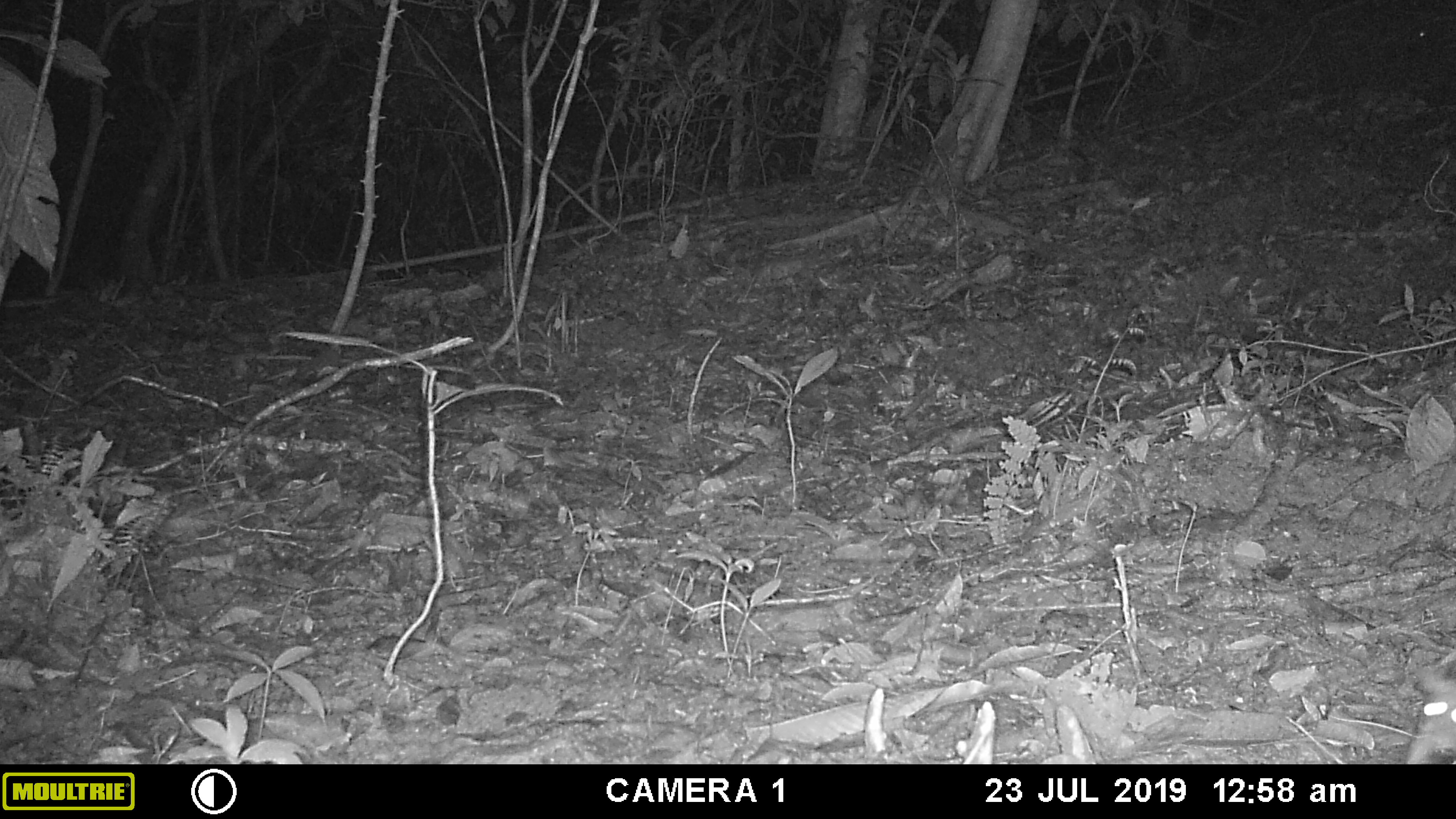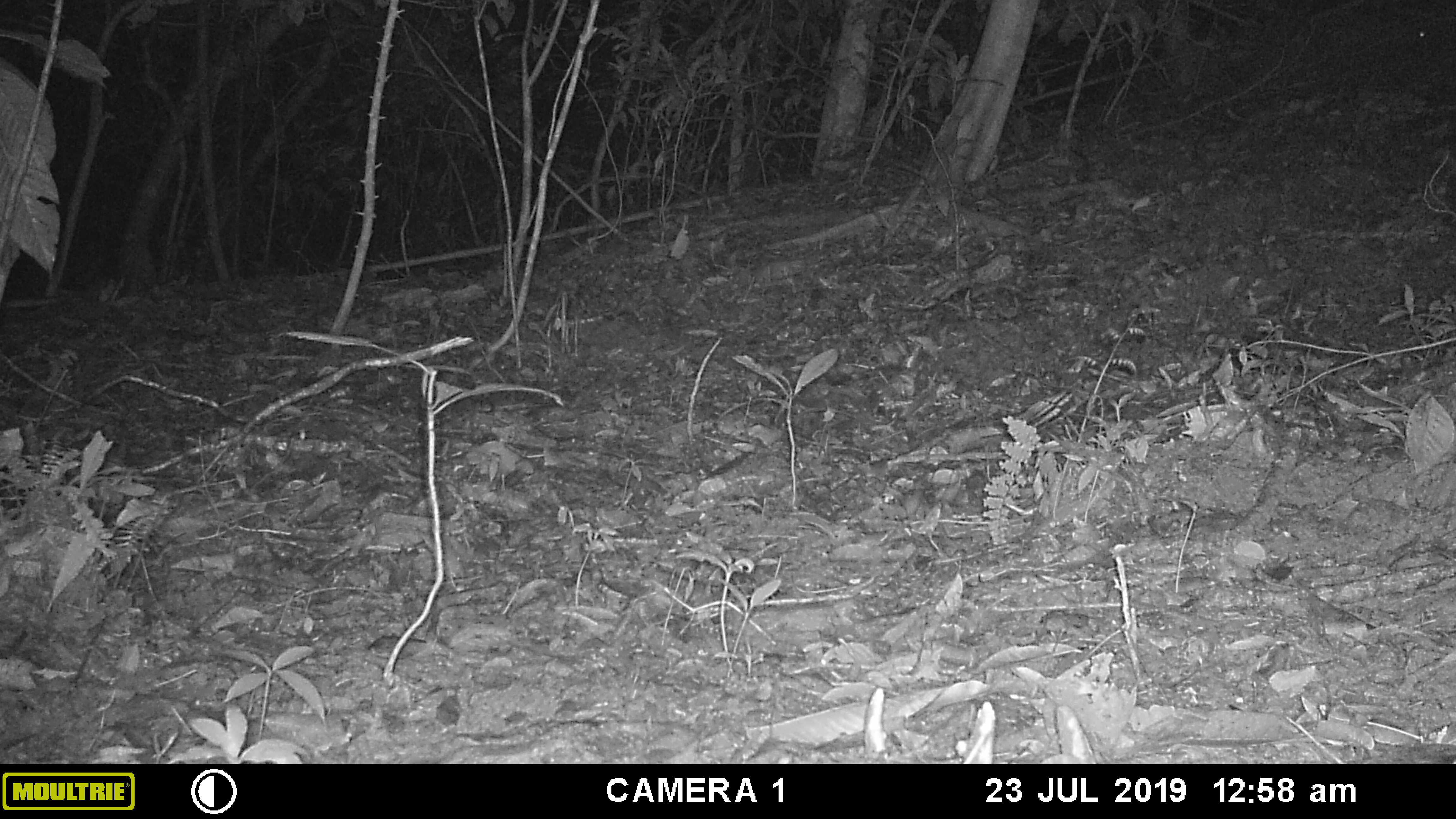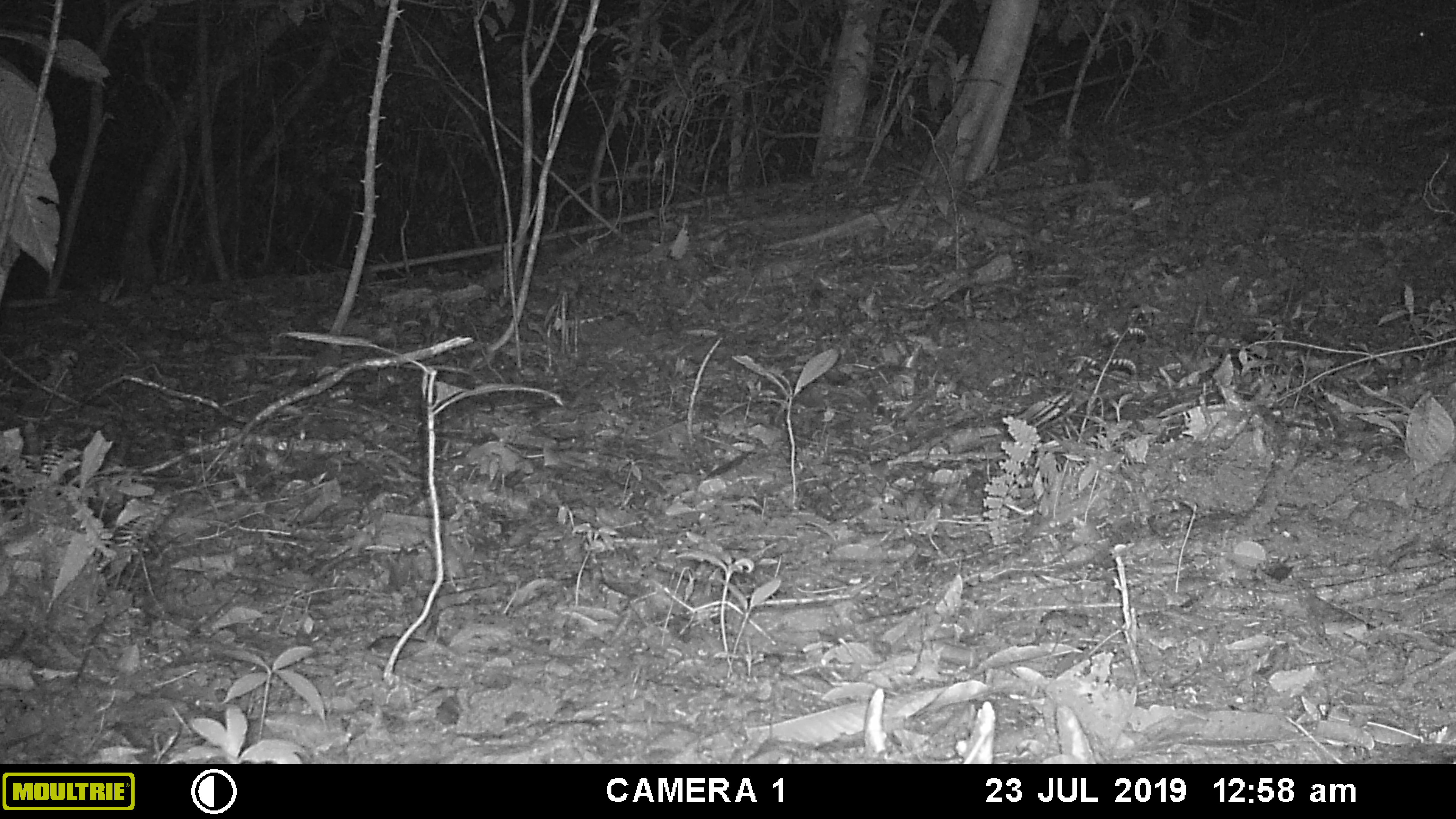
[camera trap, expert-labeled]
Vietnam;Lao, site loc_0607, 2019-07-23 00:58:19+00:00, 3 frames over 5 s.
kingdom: Animalia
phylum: Chordata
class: Mammalia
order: Rodentia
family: Muridae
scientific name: Muridae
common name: old-world mice and rats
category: unidentified murid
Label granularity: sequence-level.